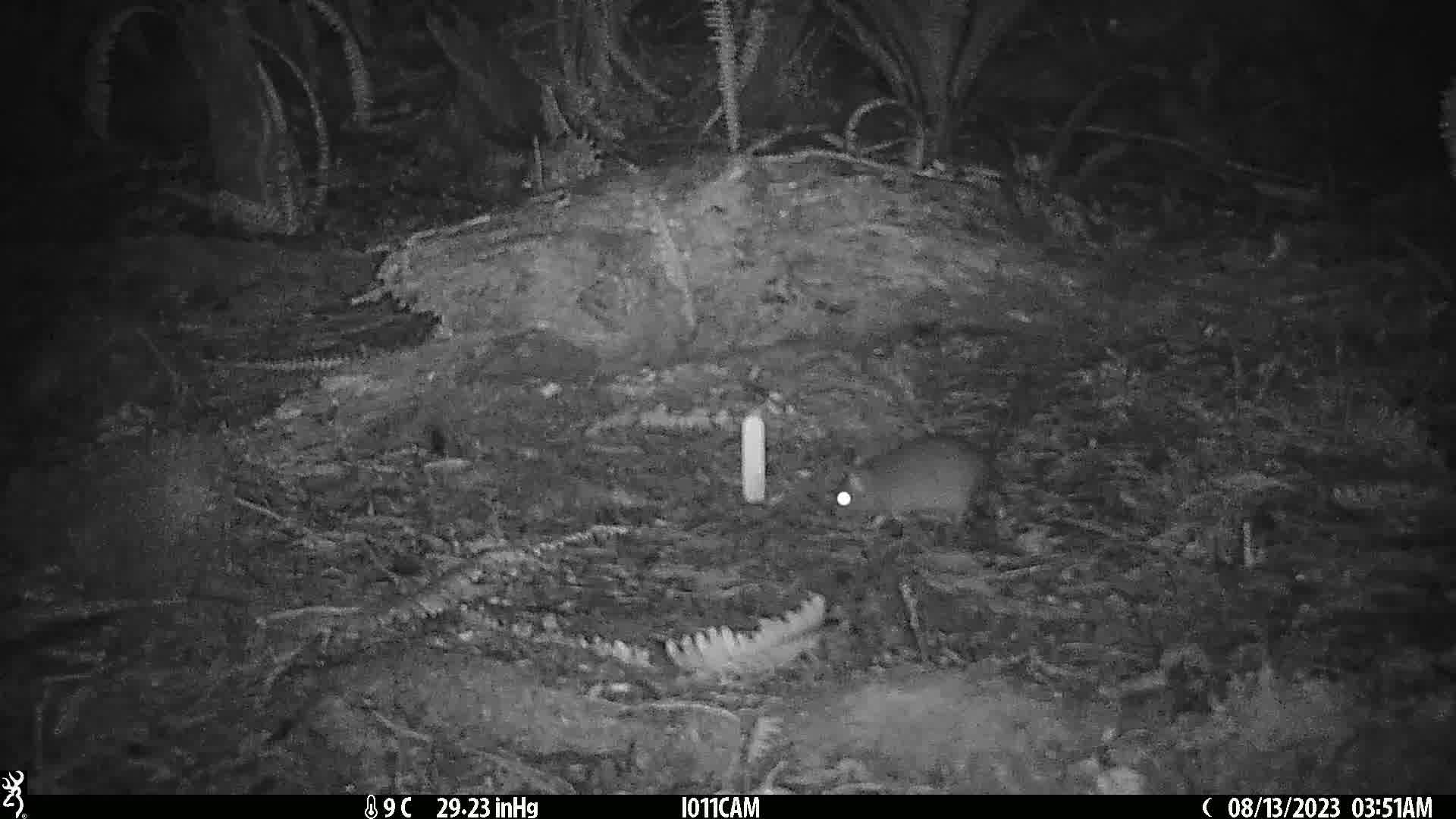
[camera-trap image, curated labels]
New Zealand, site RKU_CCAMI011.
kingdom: Animalia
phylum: Chordata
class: Mammalia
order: Rodentia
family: Muridae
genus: Rattus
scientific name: Rattus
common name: rat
Rat (Rattus).